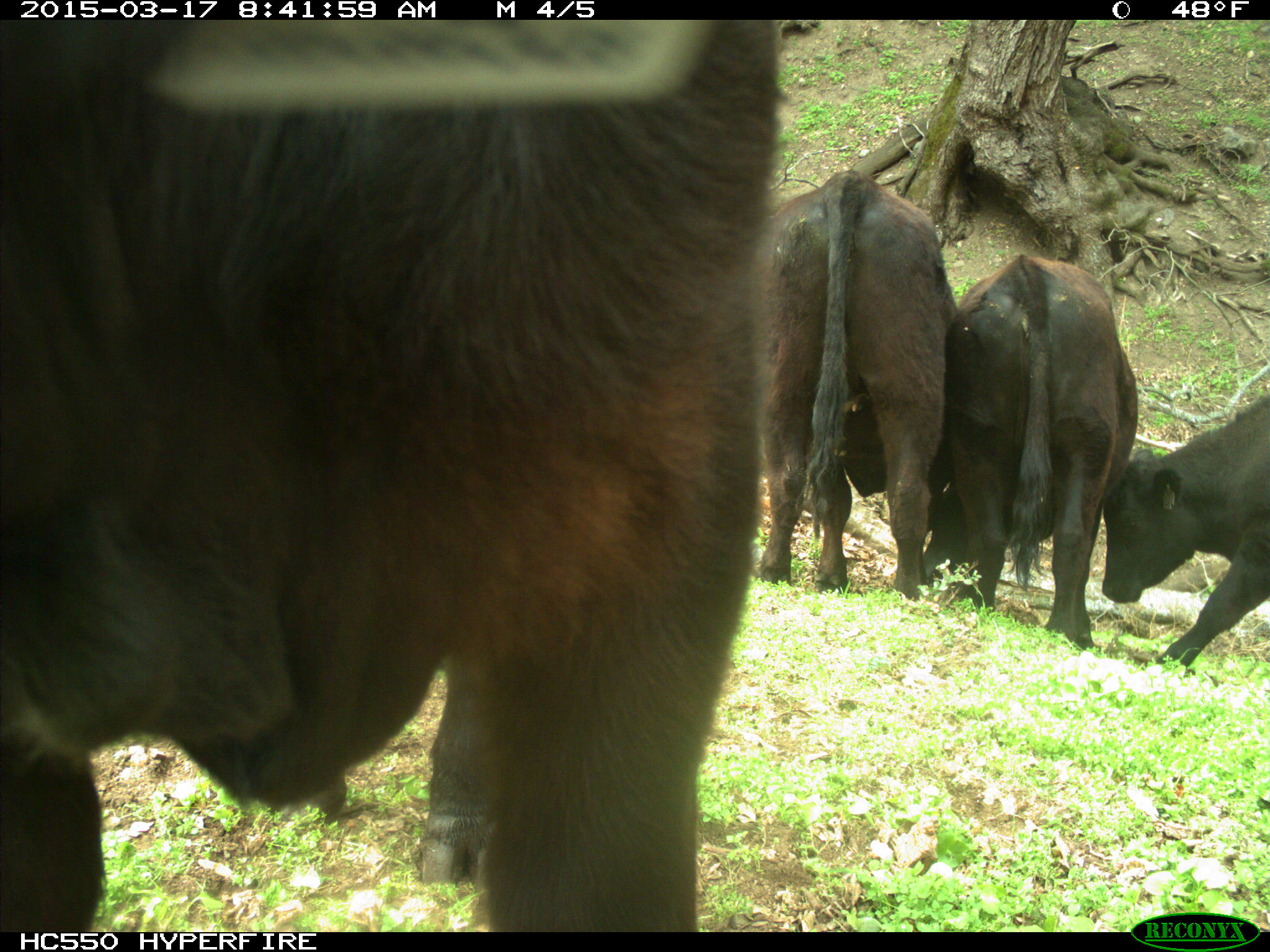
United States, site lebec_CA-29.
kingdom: Animalia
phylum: Chordata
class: Mammalia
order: Artiodactyla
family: Bovidae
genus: Bos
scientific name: Bos taurus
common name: domestic cow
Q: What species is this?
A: Bos taurus (domestic cow).